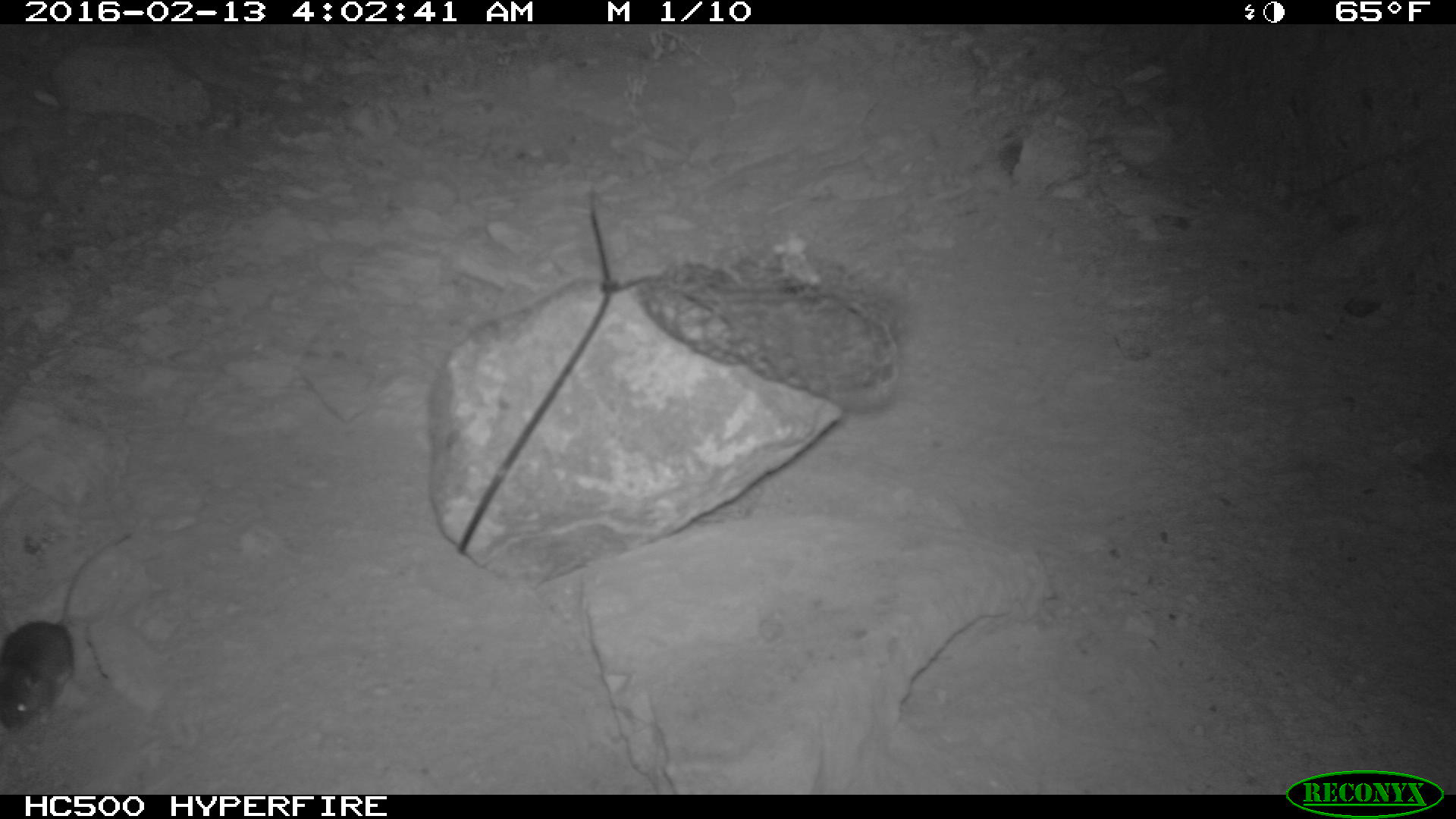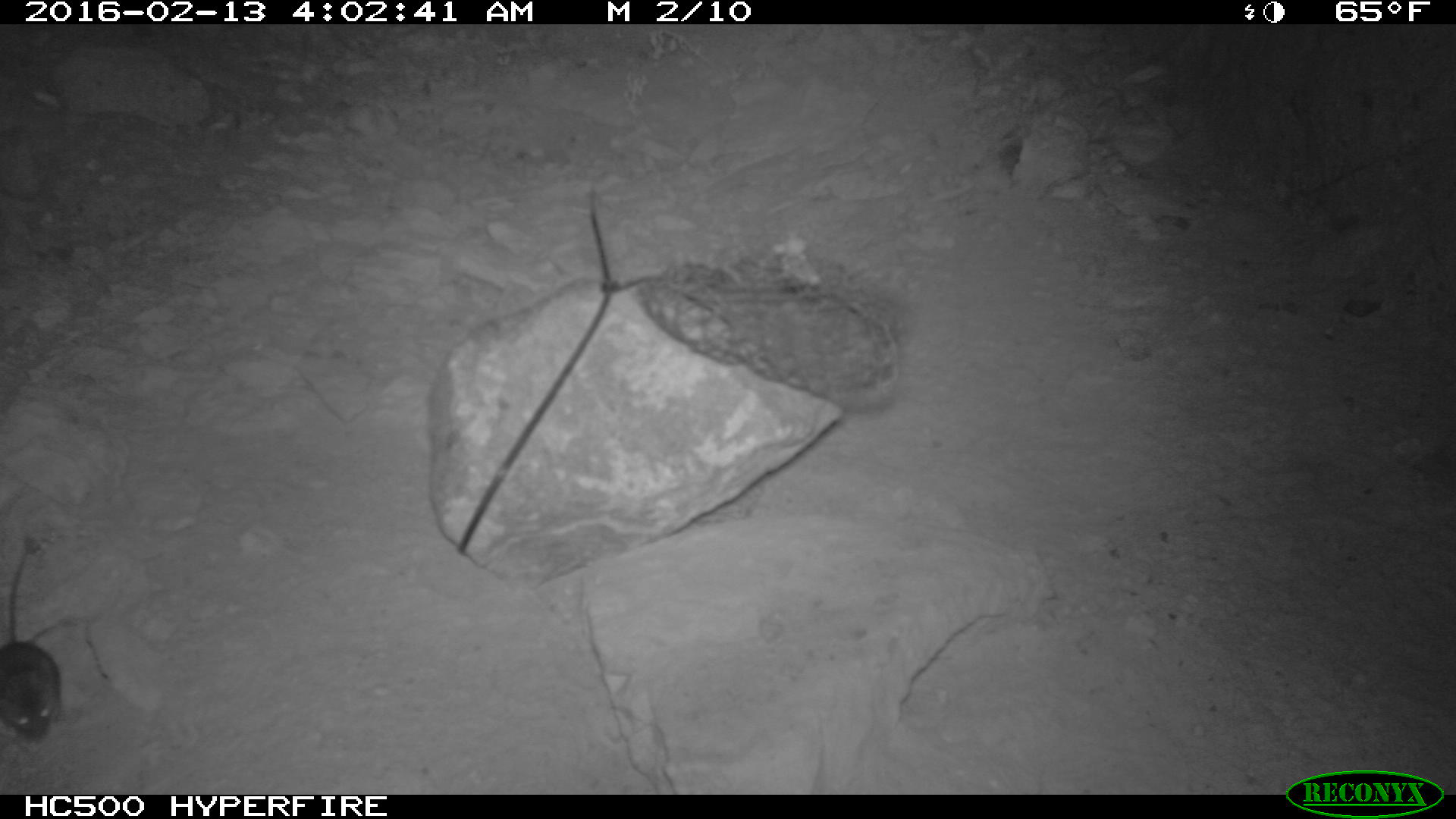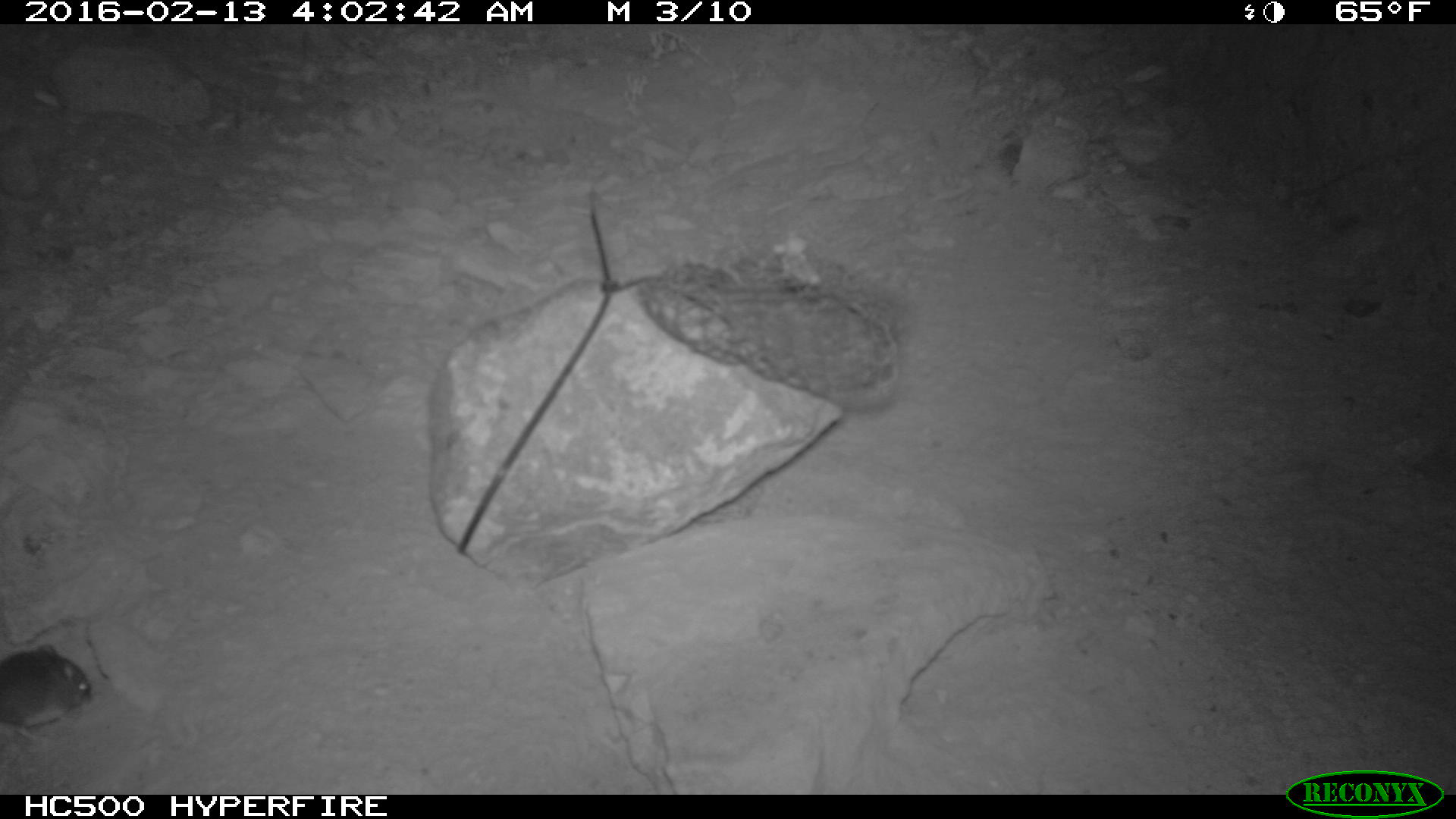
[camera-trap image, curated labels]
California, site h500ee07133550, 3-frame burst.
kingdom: Animalia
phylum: Chordata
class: Mammalia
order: Rodentia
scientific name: Rodentia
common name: rodent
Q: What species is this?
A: Rodent (Rodentia).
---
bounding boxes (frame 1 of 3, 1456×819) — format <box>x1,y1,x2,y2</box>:
rodent: <box>0,531,133,727</box>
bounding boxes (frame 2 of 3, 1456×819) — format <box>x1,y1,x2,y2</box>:
rodent: <box>0,545,67,745</box>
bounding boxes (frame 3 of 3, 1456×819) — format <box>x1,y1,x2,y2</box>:
rodent: <box>0,644,91,740</box>